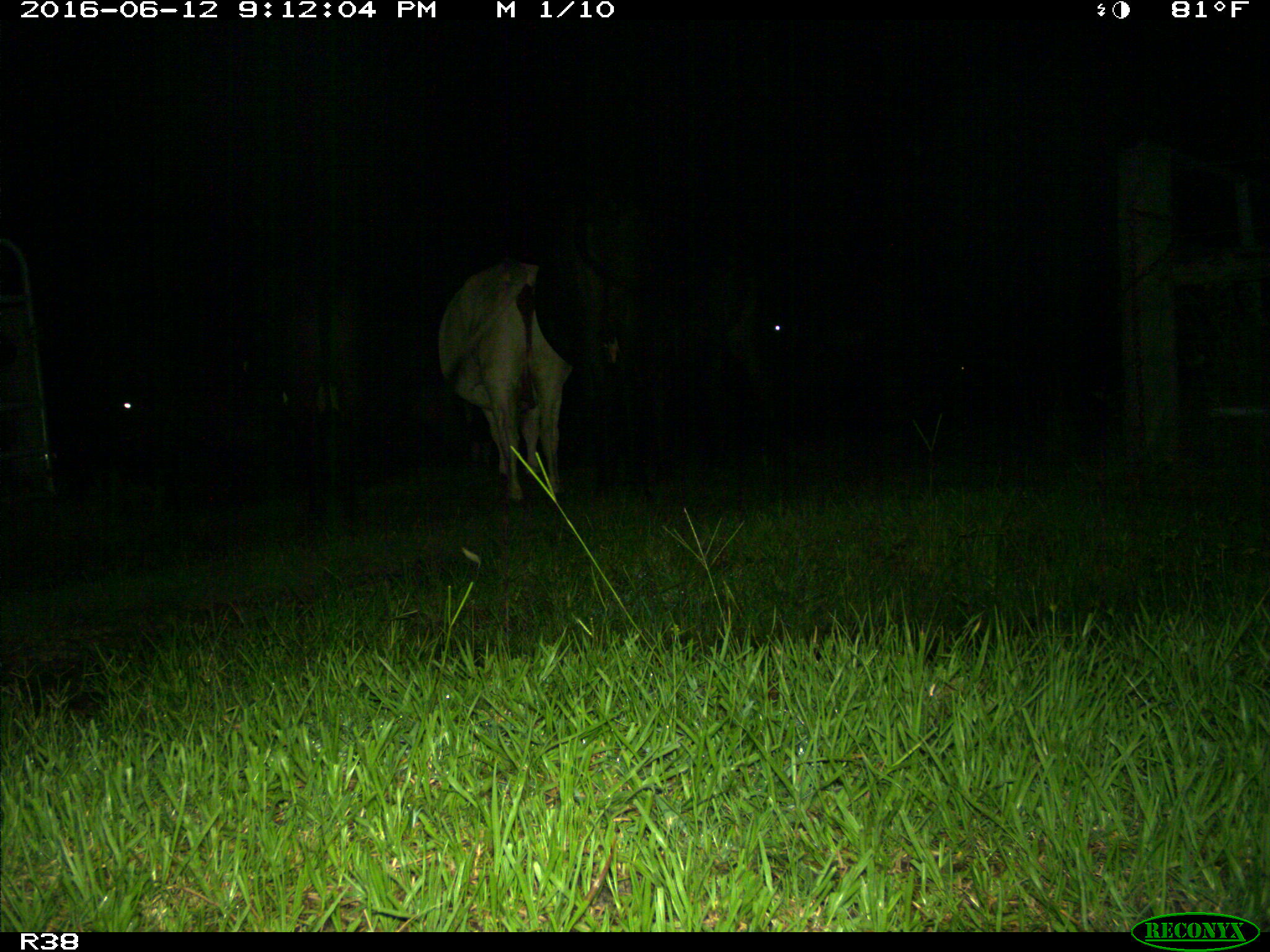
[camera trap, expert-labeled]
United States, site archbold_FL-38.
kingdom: Animalia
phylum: Chordata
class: Mammalia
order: Artiodactyla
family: Bovidae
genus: Bos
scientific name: Bos taurus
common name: domestic cow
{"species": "Bos taurus (domestic cow)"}